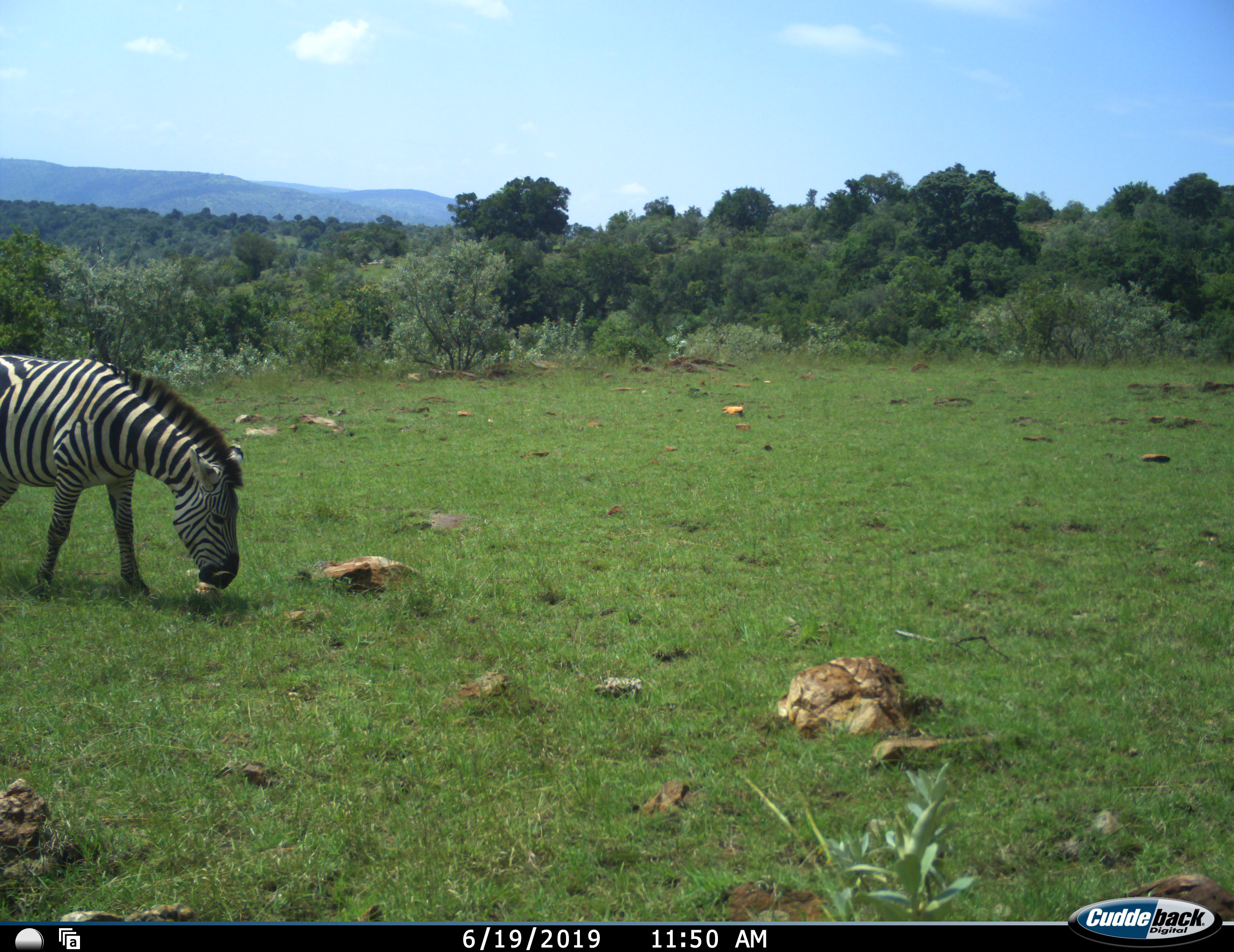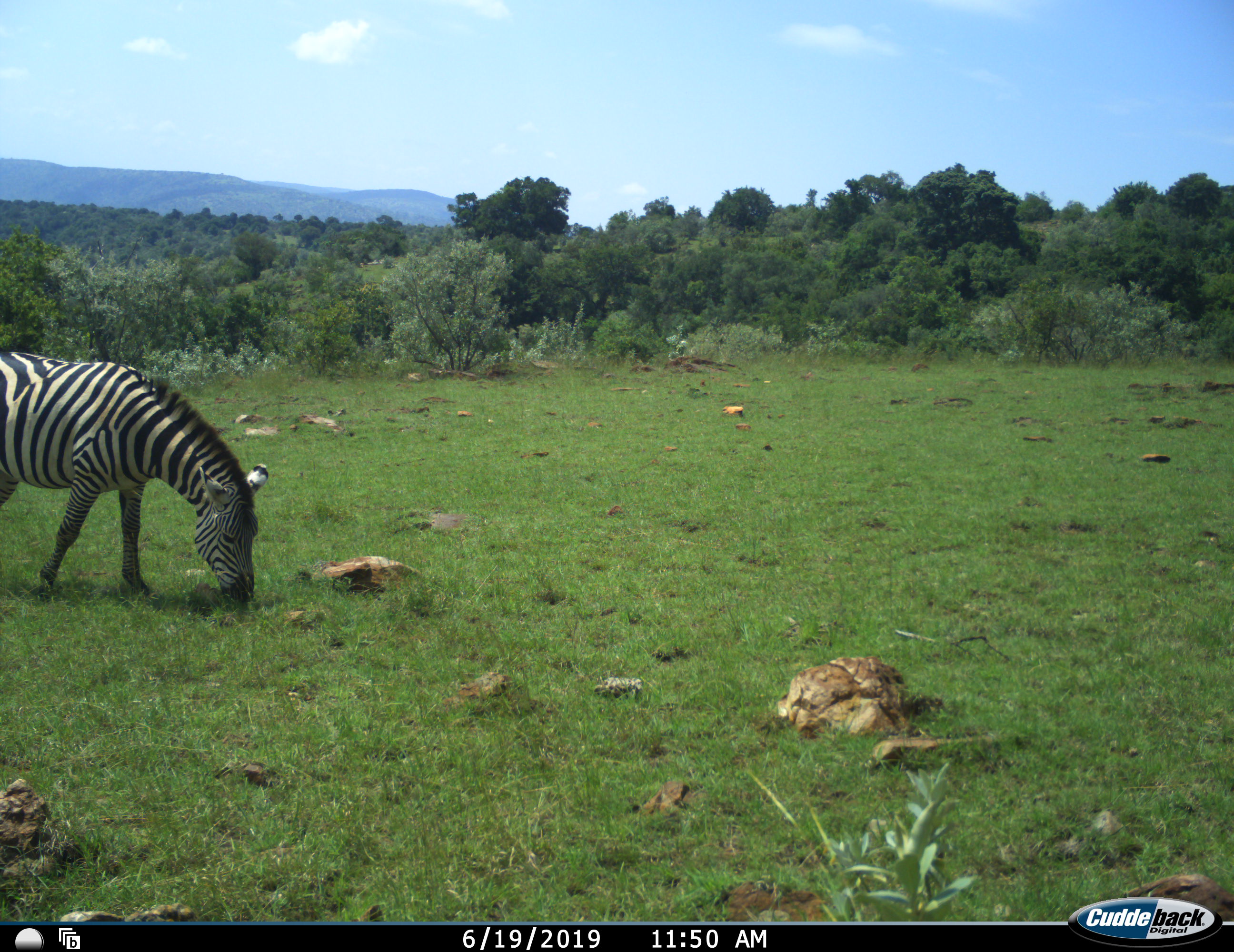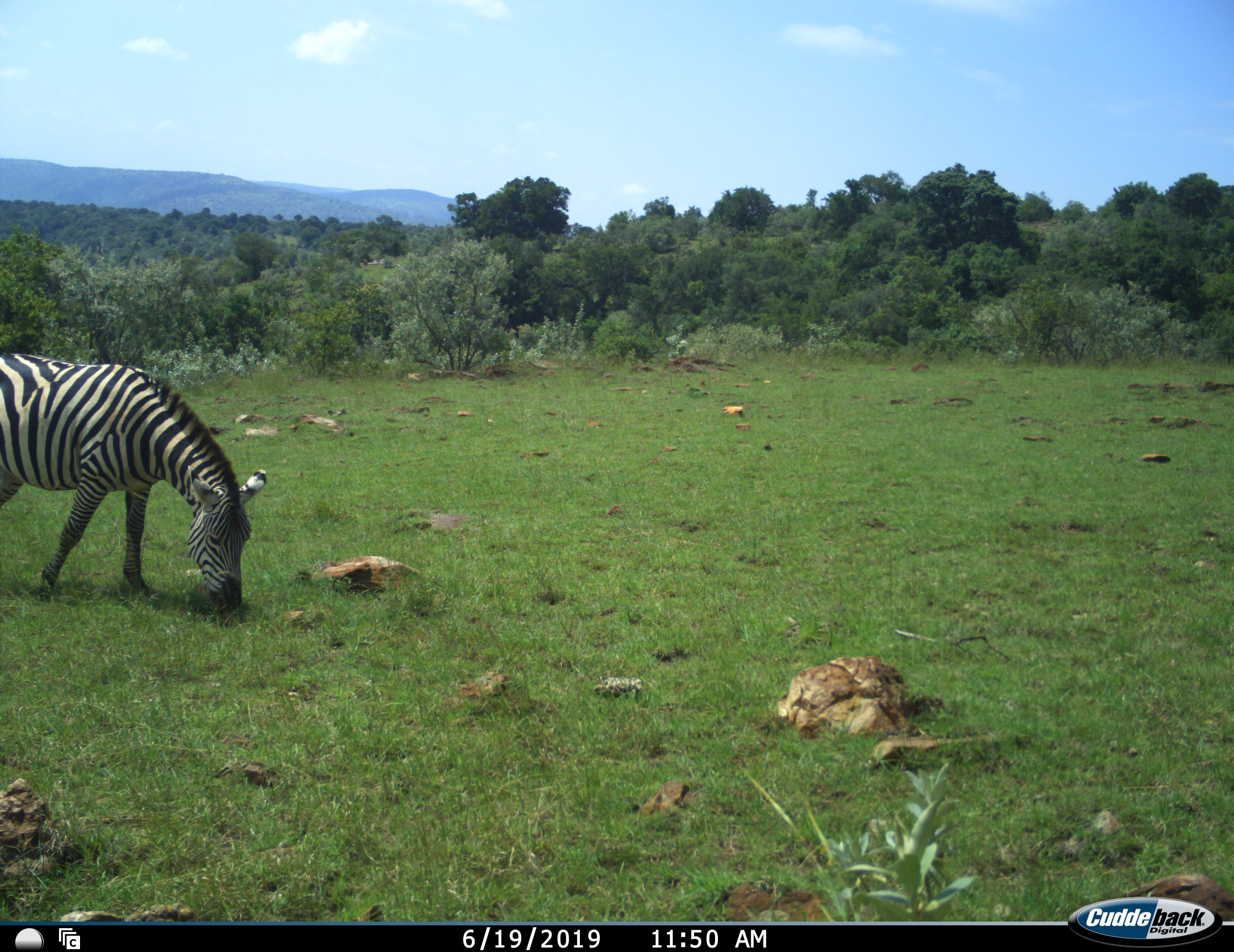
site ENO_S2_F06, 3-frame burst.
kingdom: Animalia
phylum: Chordata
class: Mammalia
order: Perissodactyla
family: Equidae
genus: Equus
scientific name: Equus quagga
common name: plains zebra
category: zebraplains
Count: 1.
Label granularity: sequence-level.